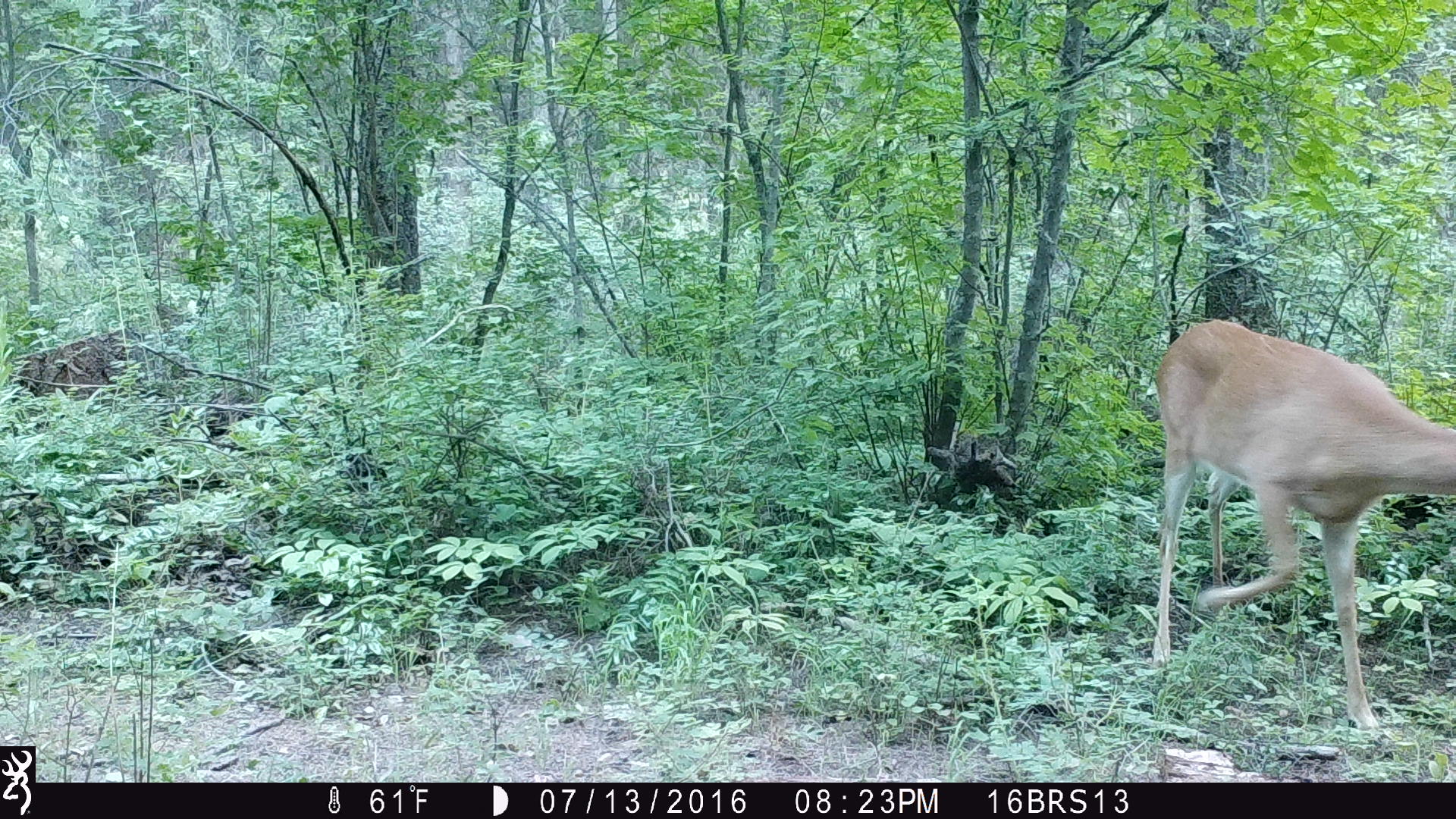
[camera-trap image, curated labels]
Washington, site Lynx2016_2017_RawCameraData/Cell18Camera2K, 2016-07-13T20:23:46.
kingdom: Animalia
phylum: Chordata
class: Mammalia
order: Artiodactyla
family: Cervidae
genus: Odocoileus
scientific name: Odocoileus virginianus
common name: white-tailed deer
Odocoileus virginianus (white-tailed deer). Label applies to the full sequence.